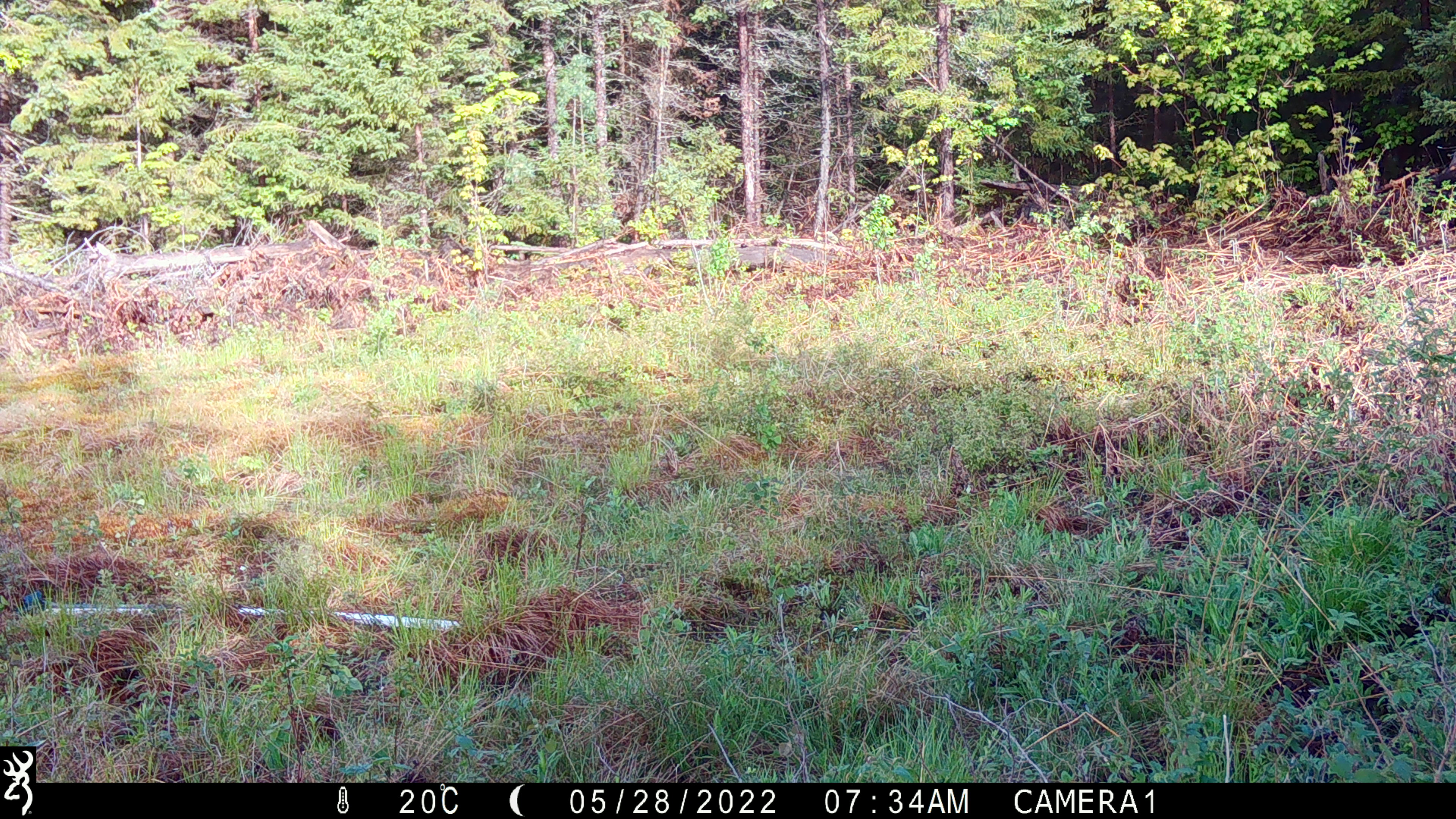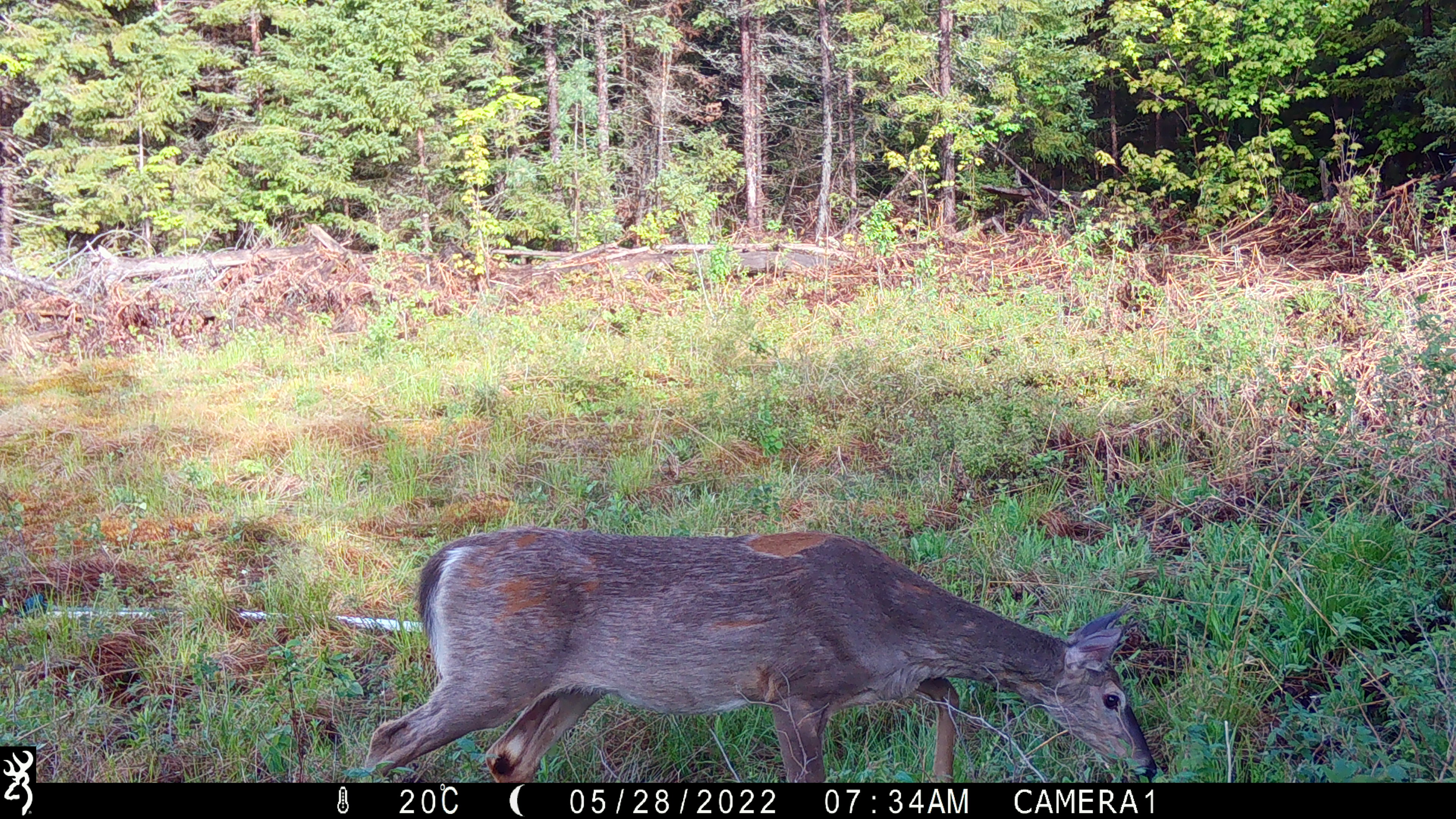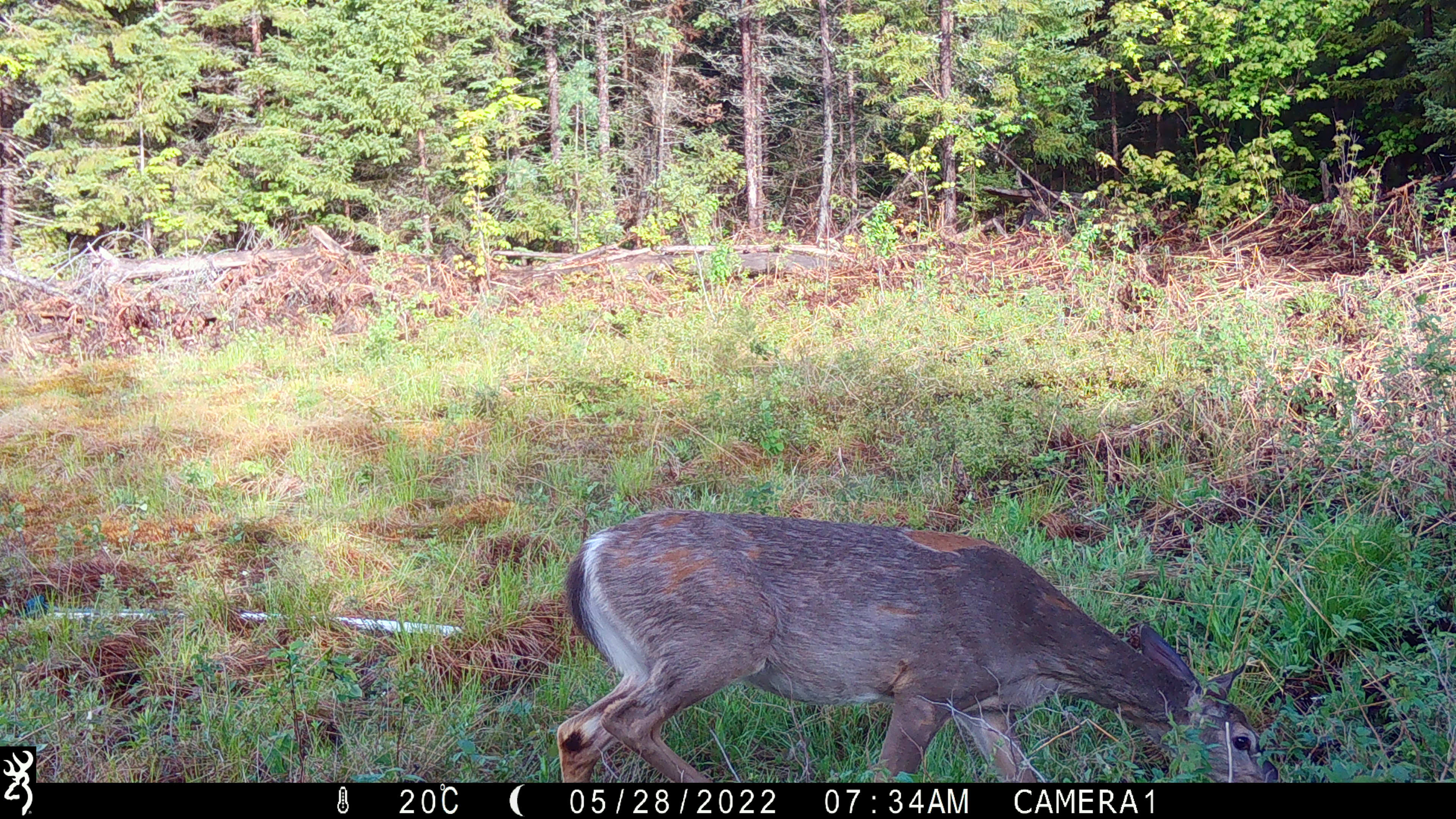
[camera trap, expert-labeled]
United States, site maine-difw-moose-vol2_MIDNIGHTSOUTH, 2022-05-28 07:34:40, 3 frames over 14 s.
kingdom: Animalia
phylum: Chordata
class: Mammalia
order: Artiodactyla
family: Cervidae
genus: Odocoileus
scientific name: Odocoileus virginianus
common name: white-tailed deer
White-tailed deer (Odocoileus virginianus).